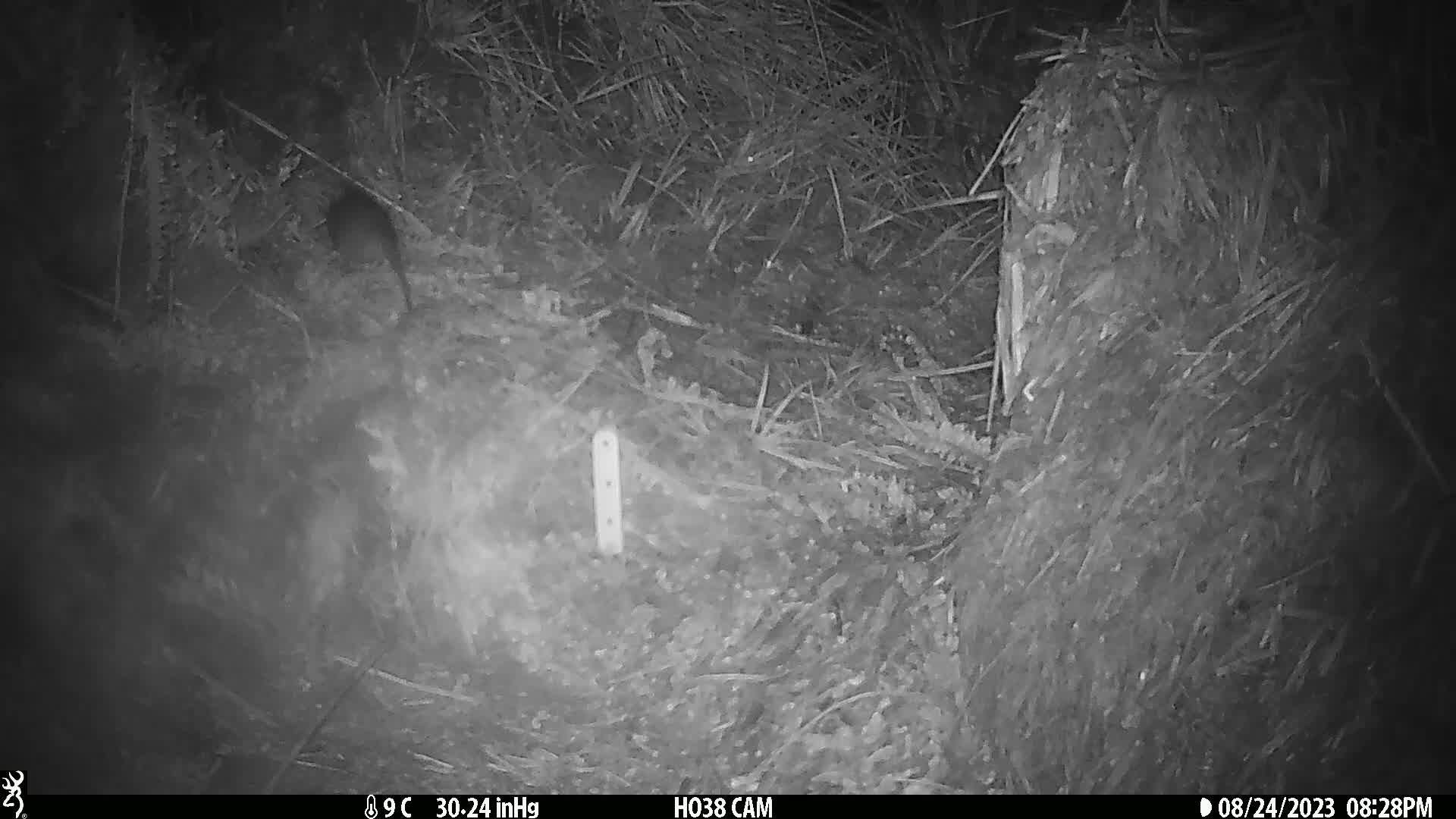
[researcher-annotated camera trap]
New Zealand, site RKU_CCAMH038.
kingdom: Animalia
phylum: Chordata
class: Mammalia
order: Rodentia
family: Muridae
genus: Rattus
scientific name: Rattus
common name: rat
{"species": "rat (Rattus)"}